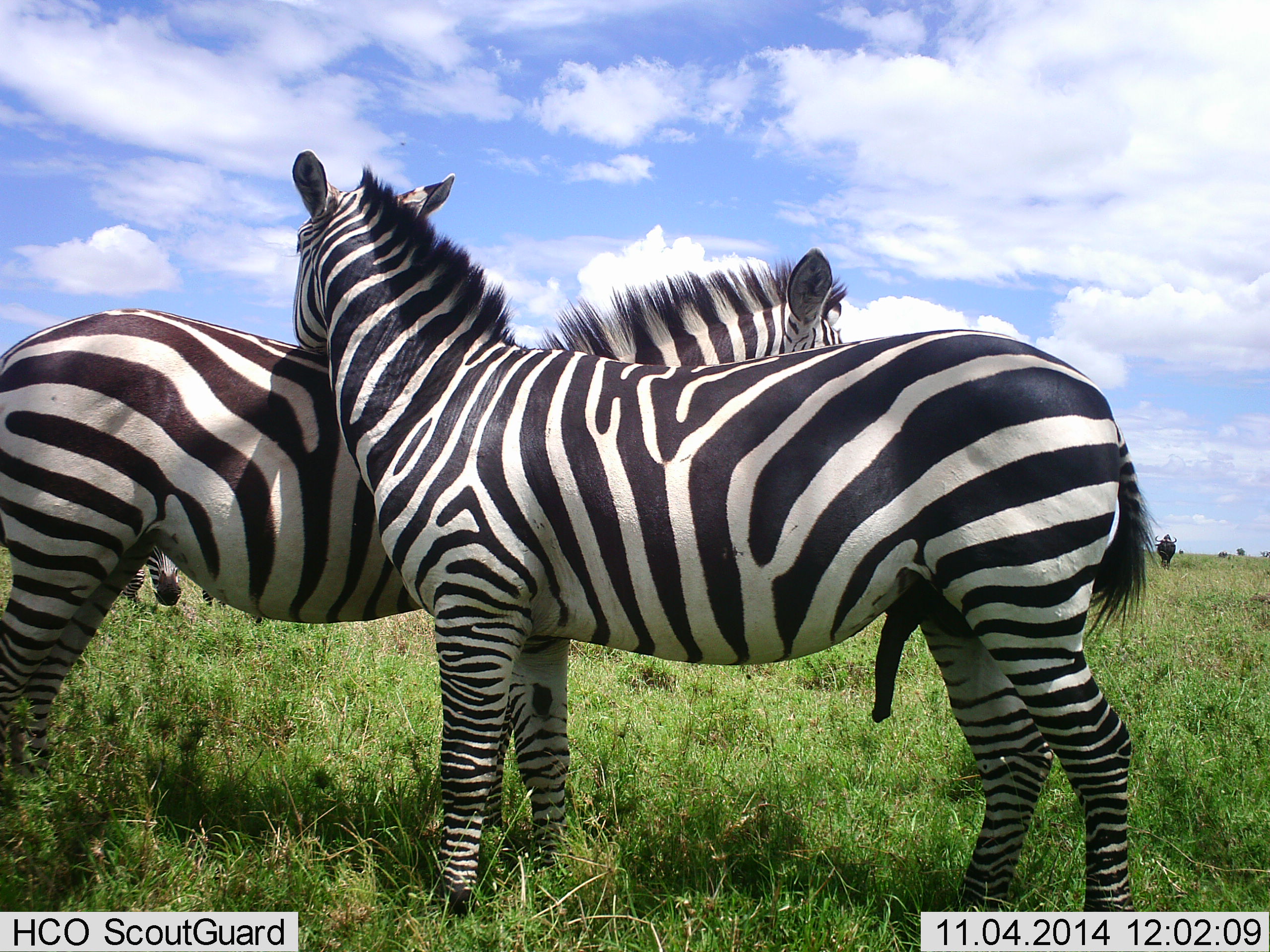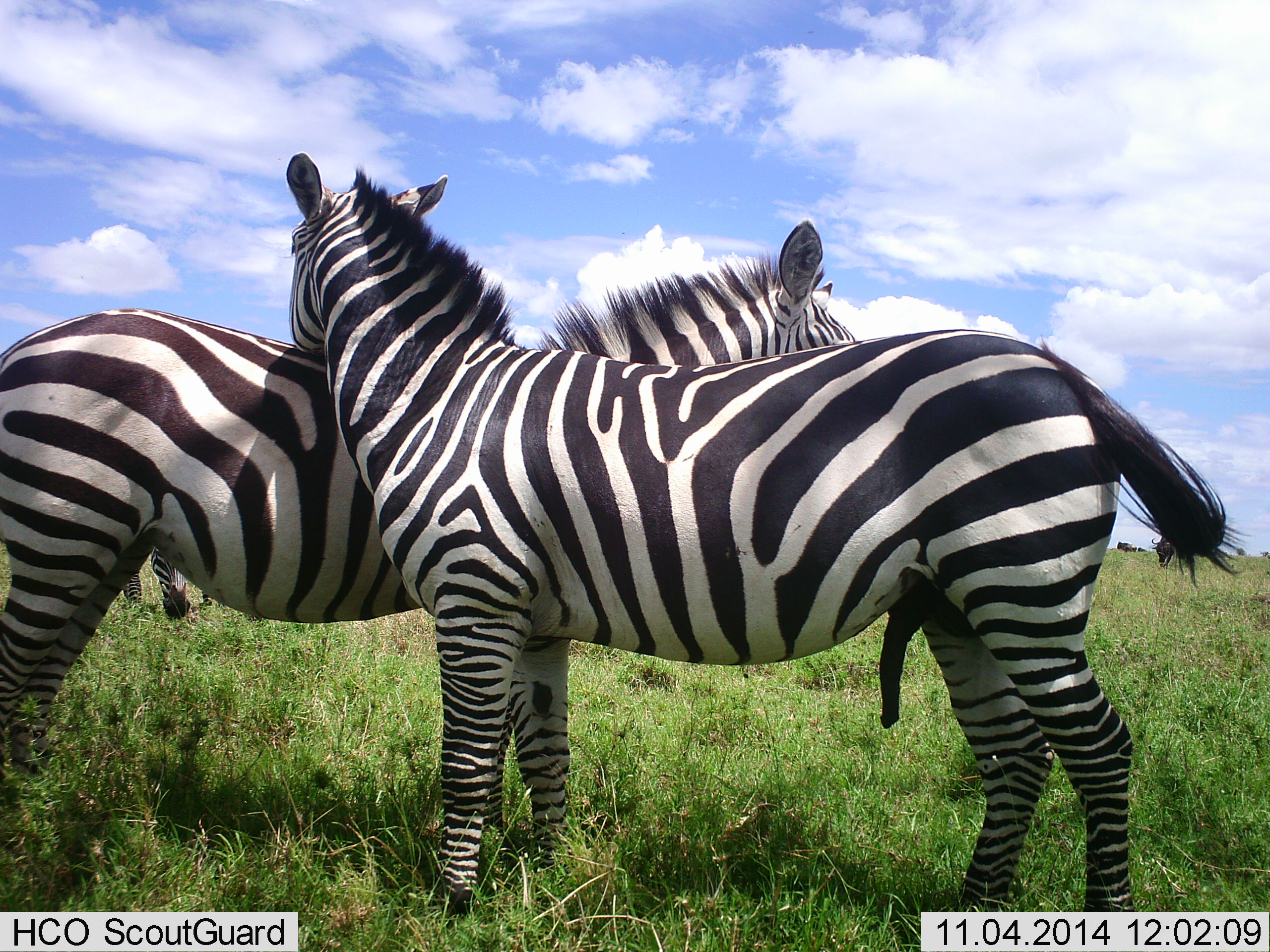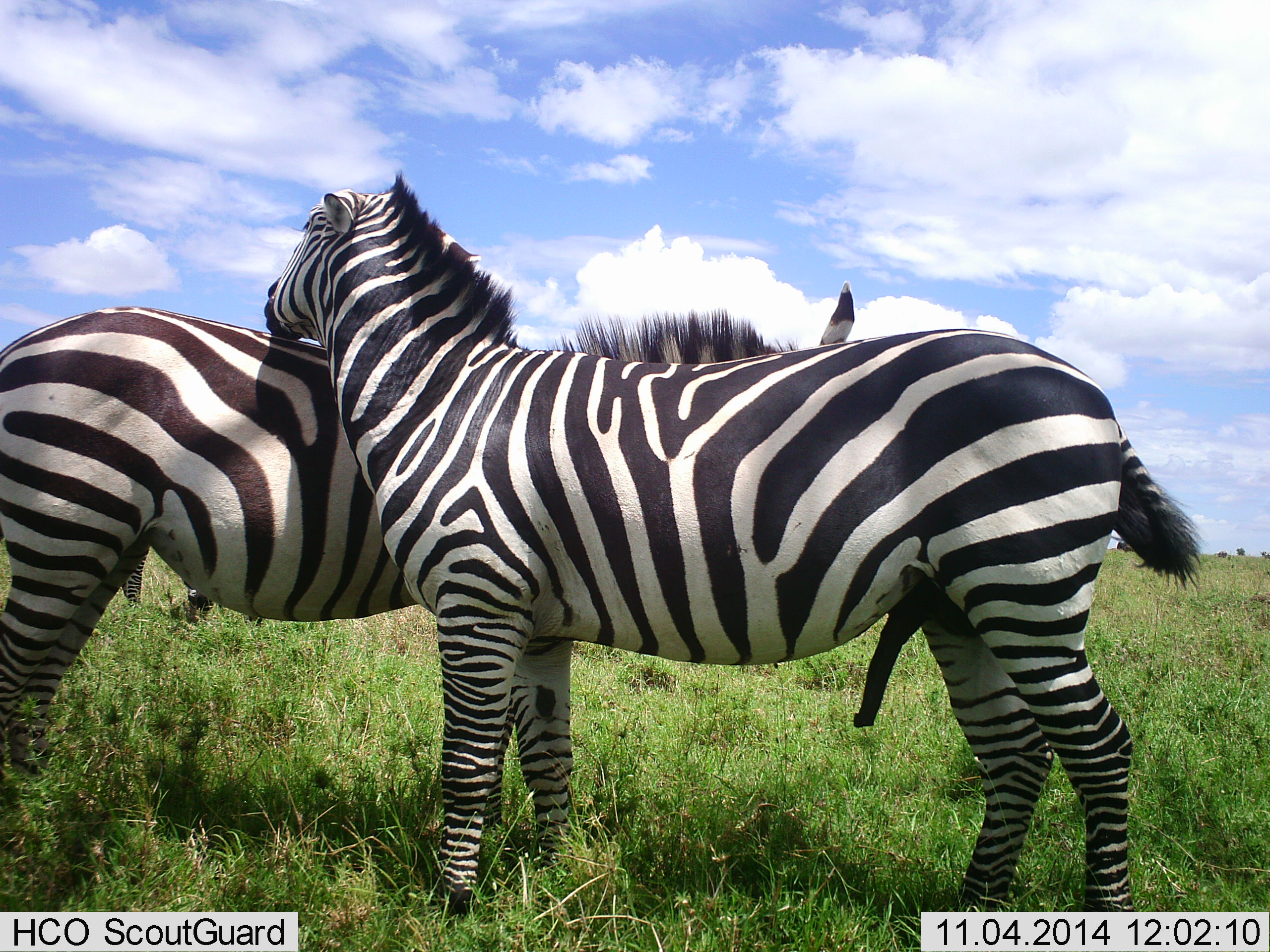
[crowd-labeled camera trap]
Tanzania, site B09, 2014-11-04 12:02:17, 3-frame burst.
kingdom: Animalia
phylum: Chordata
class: Mammalia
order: Perissodactyla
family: Equidae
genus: Equus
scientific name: Equus quagga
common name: plains zebra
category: zebra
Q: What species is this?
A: Zebra (plains zebra) (Equus quagga).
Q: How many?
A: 3.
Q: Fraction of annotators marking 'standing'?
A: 62%.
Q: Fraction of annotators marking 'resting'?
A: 0%.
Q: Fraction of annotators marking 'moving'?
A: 0%.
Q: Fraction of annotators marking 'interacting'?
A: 85%.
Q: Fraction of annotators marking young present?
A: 0%.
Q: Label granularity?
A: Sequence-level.